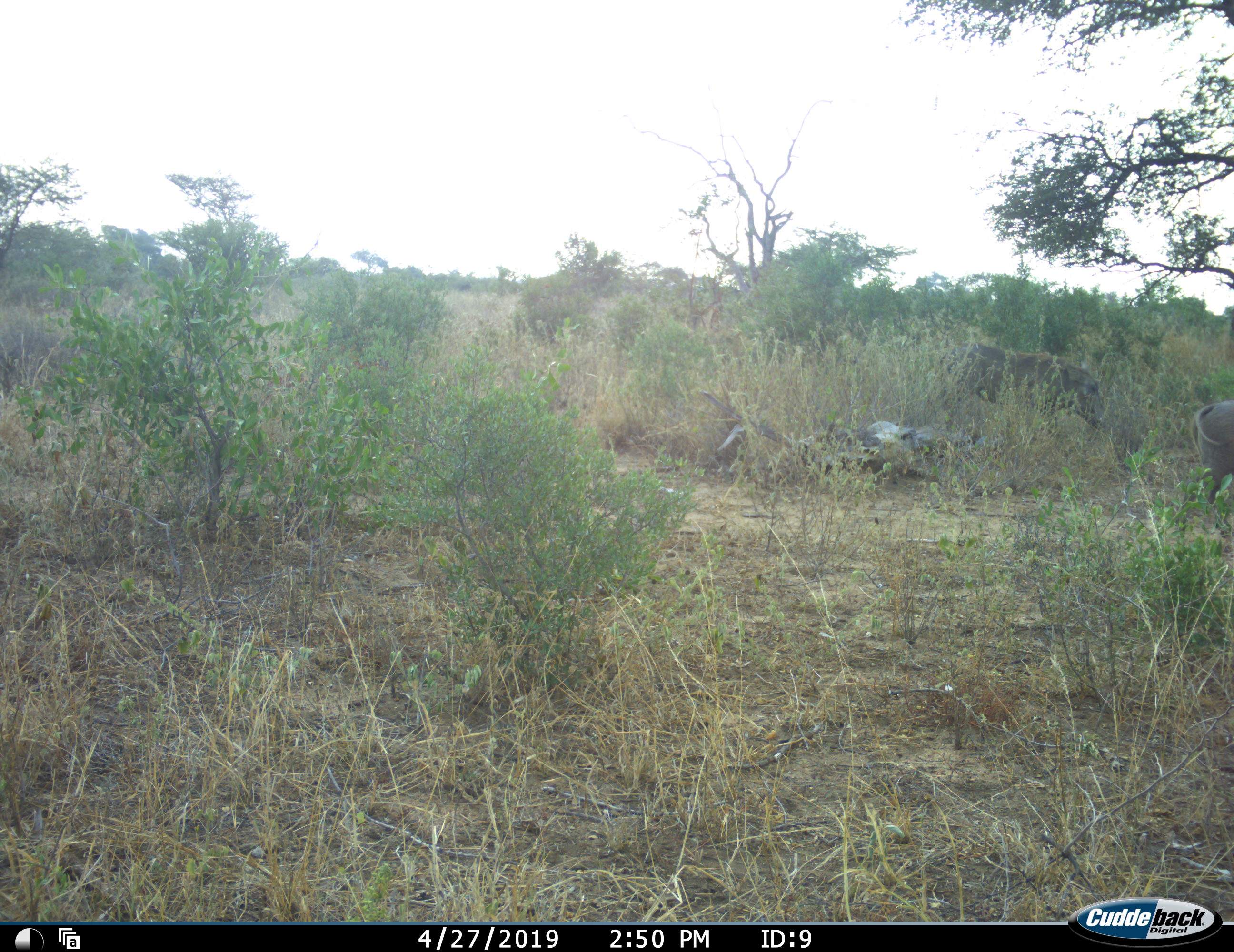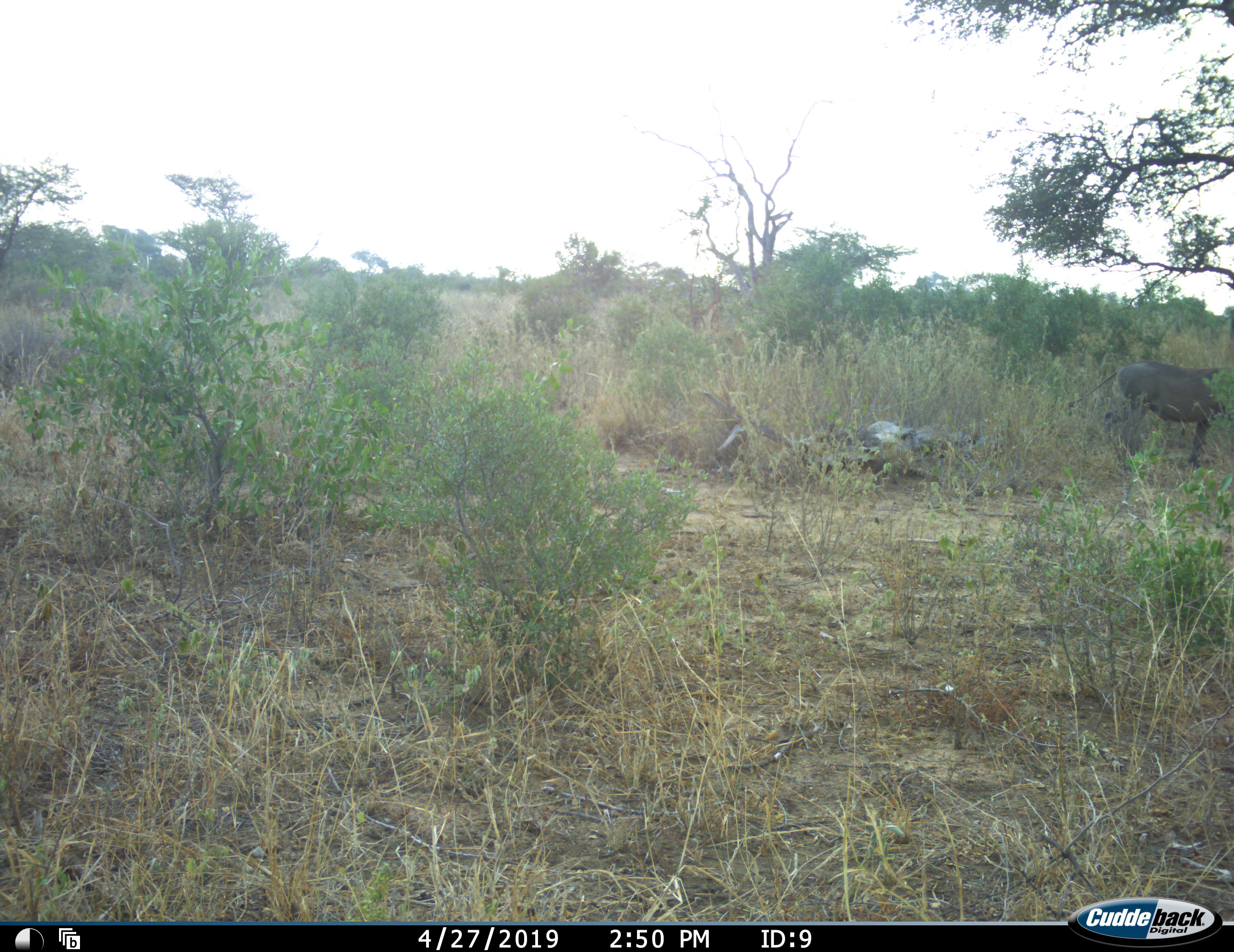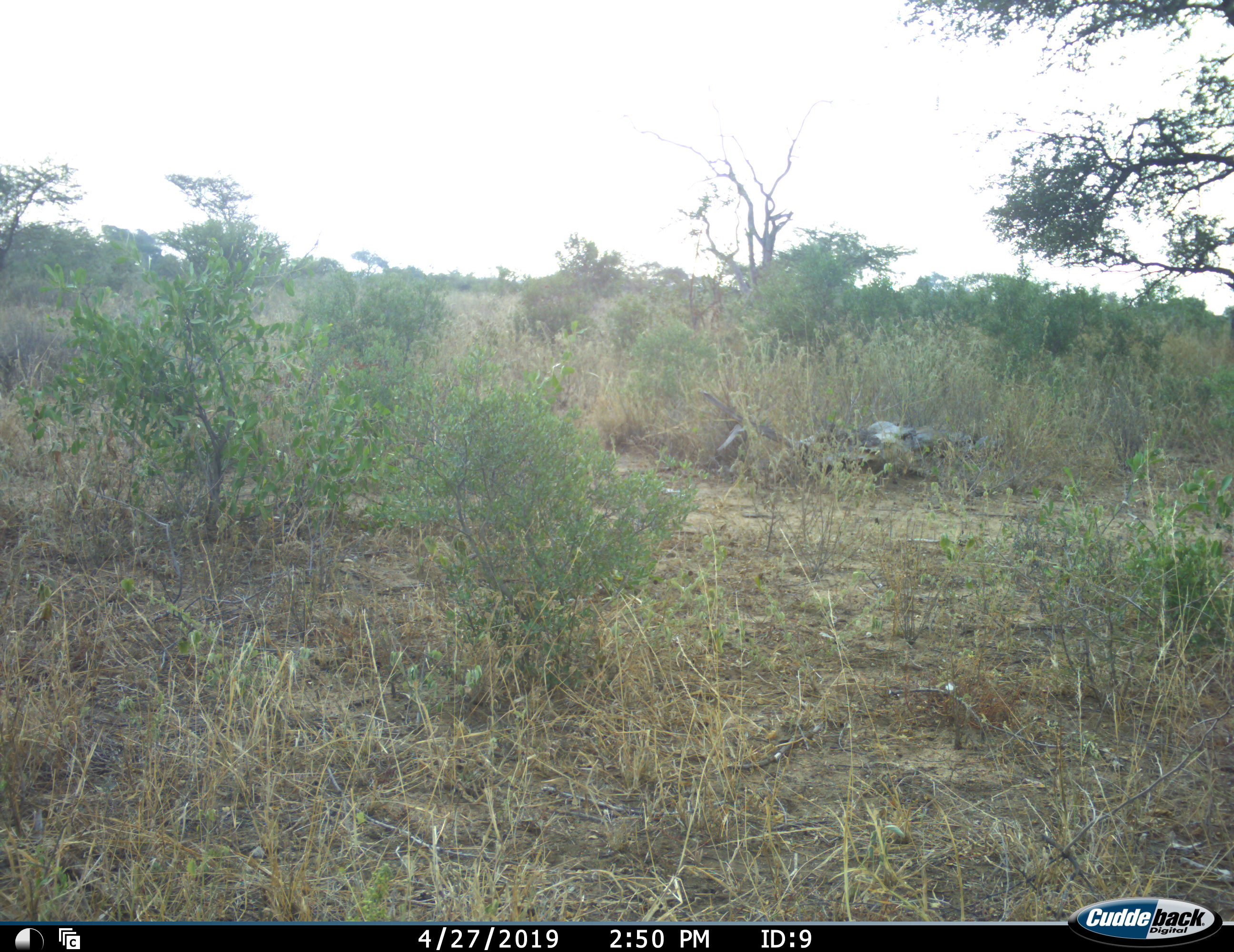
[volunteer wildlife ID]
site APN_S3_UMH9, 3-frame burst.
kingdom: Animalia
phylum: Chordata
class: Mammalia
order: Artiodactyla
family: Suidae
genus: Phacochoerus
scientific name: Phacochoerus africanus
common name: warthog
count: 2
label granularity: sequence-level